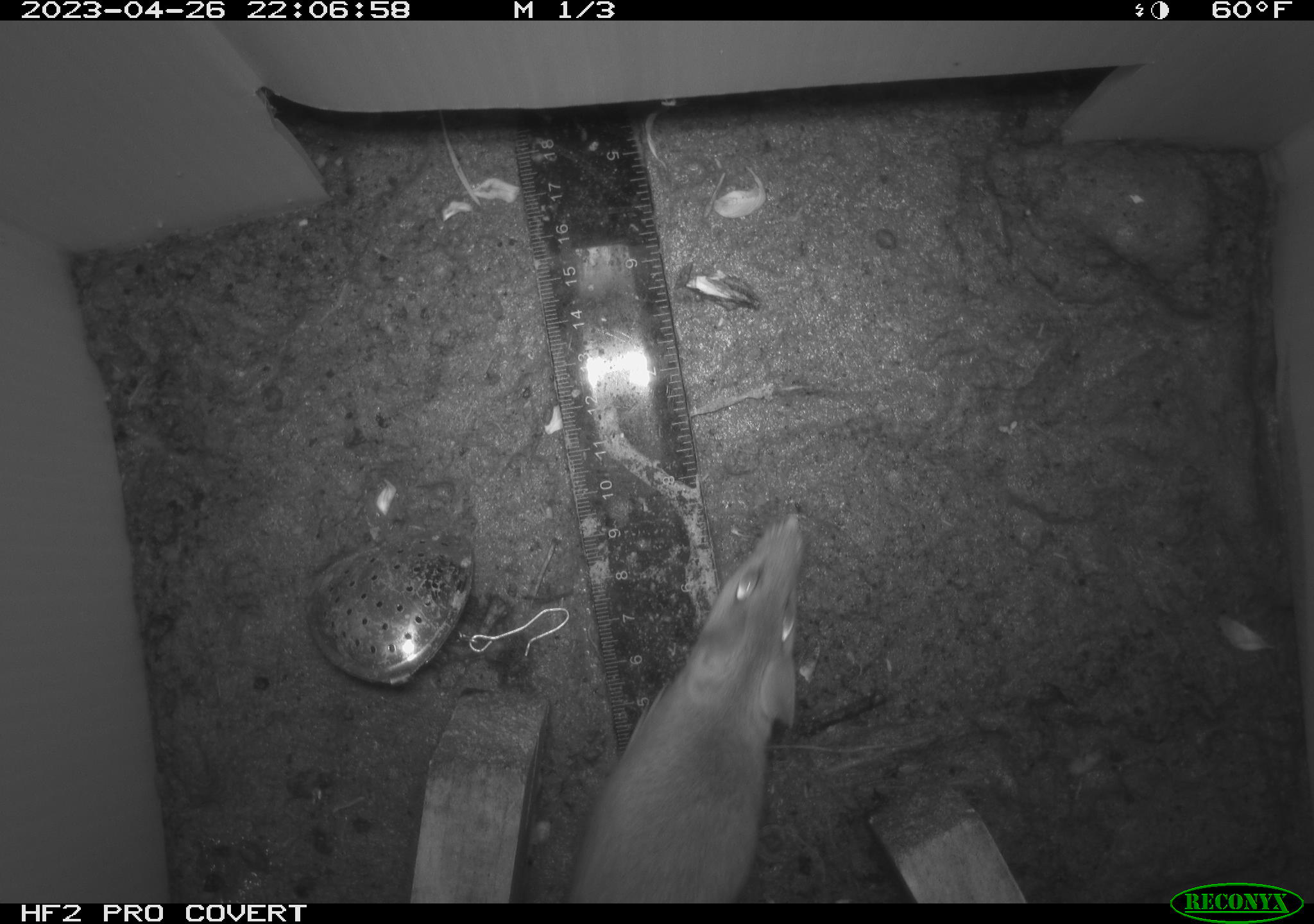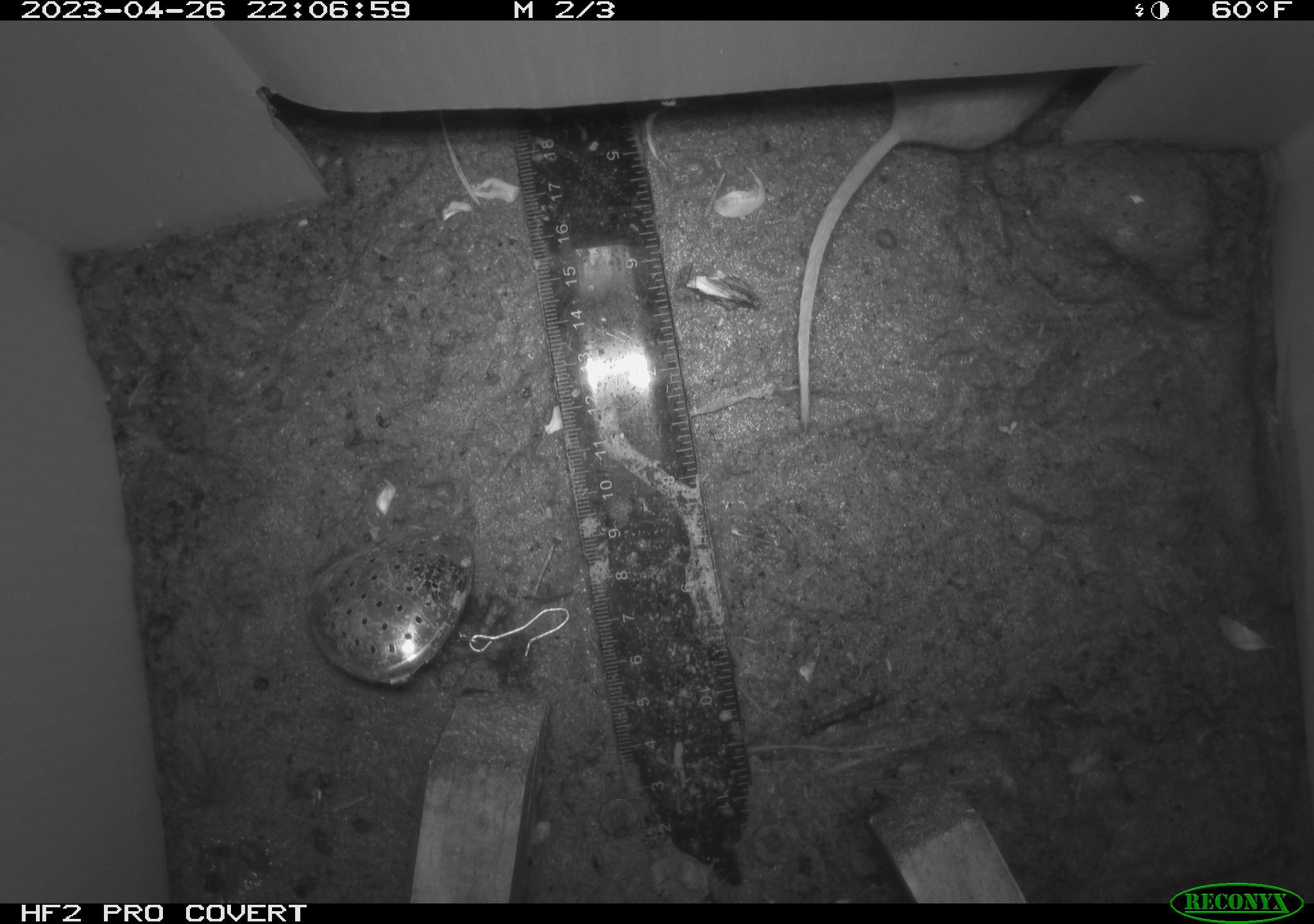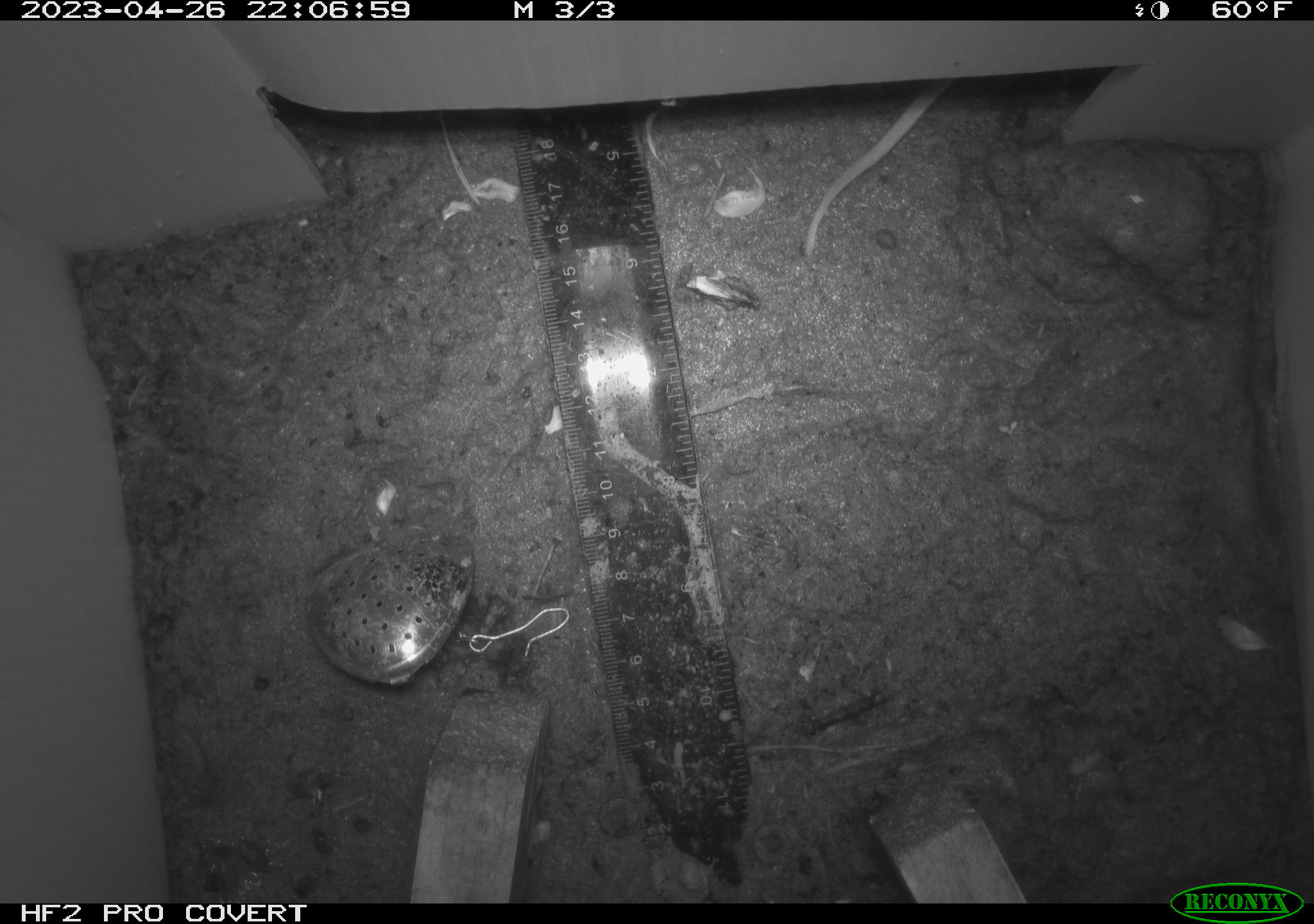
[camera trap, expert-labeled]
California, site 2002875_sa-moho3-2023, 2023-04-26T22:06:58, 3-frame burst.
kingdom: Animalia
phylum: Chordata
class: Mammalia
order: Rodentia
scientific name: Rodentia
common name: mouse species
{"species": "mouse species (Rodentia)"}